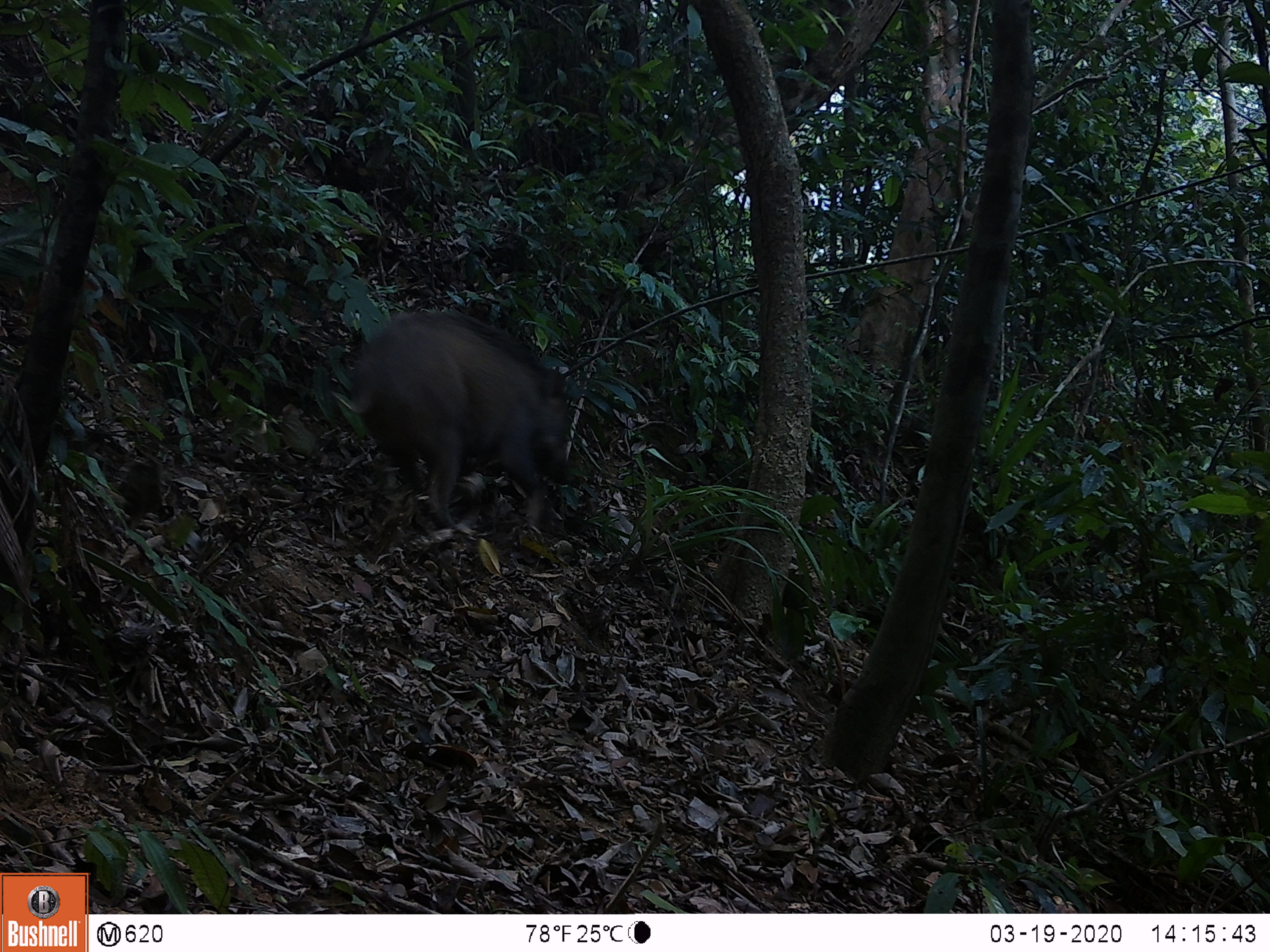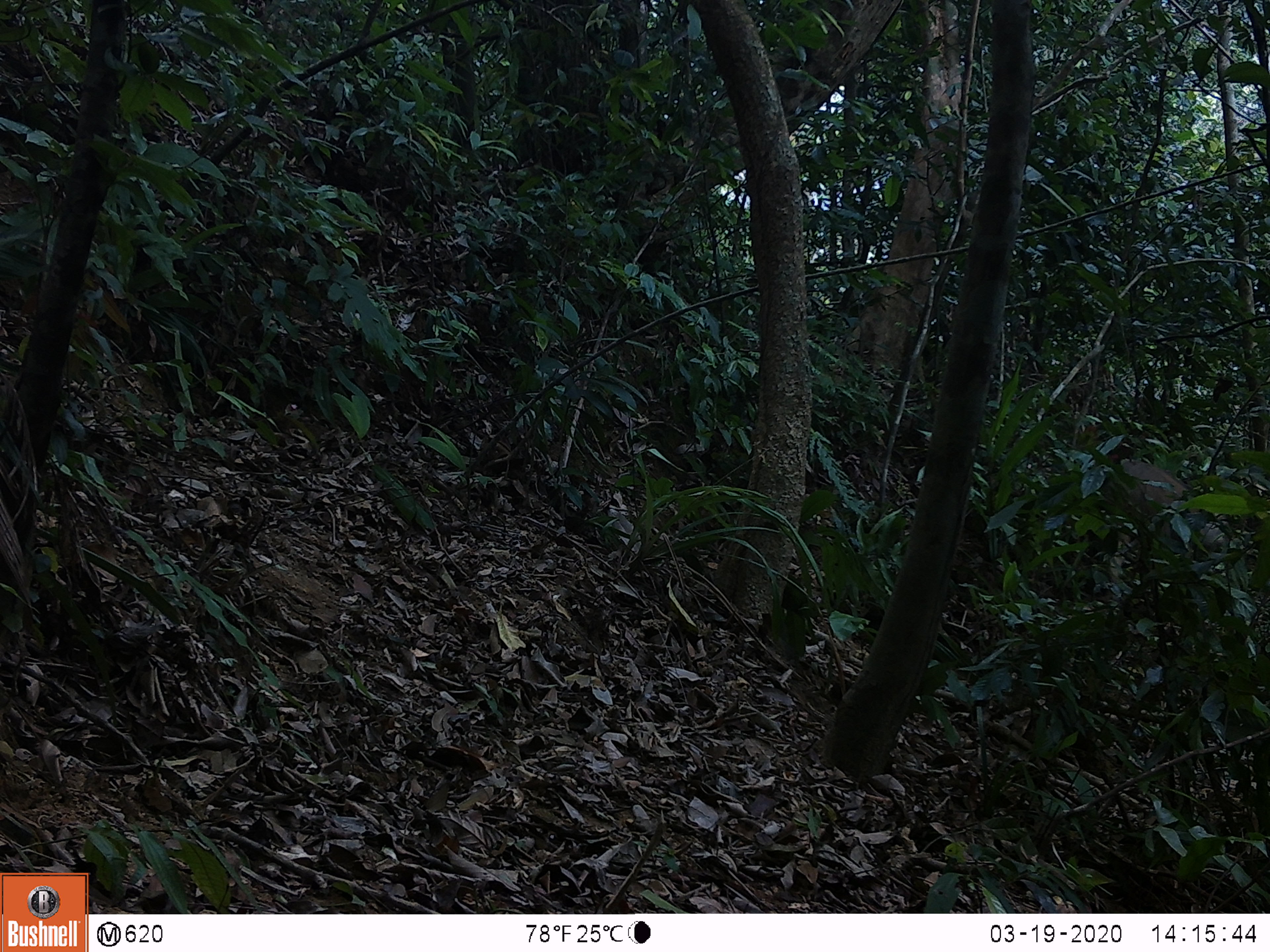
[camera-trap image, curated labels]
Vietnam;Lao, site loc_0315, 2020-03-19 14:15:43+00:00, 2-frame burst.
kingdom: Animalia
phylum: Chordata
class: Mammalia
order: Artiodactyla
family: Suidae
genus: Sus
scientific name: Sus scrofa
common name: eurasian wild pig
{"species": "eurasian wild pig (Sus scrofa)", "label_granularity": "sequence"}